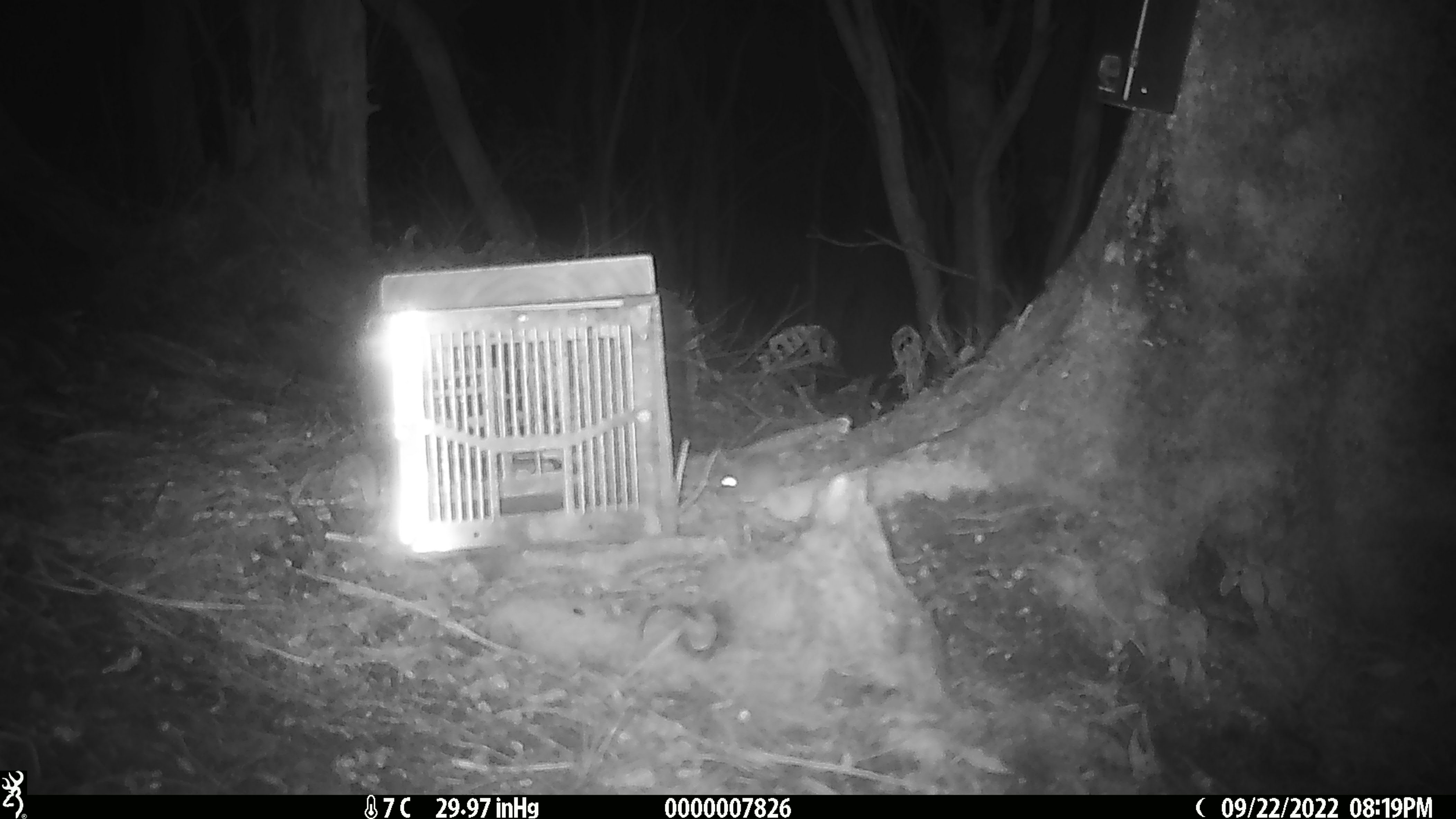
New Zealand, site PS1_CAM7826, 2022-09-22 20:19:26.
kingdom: Animalia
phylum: Chordata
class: Mammalia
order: Rodentia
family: Muridae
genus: Mus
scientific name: Mus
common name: mouse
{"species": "mouse (Mus)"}